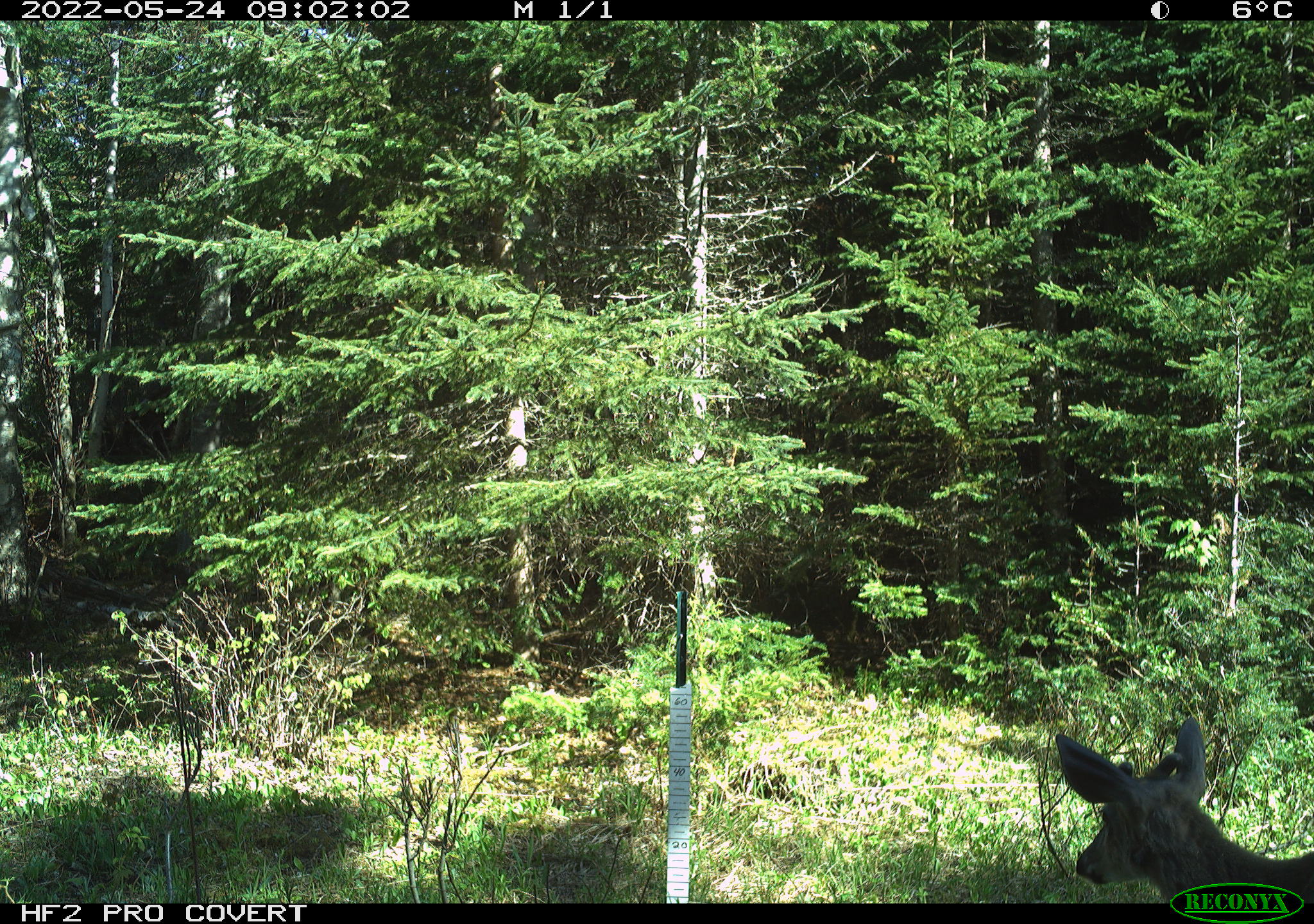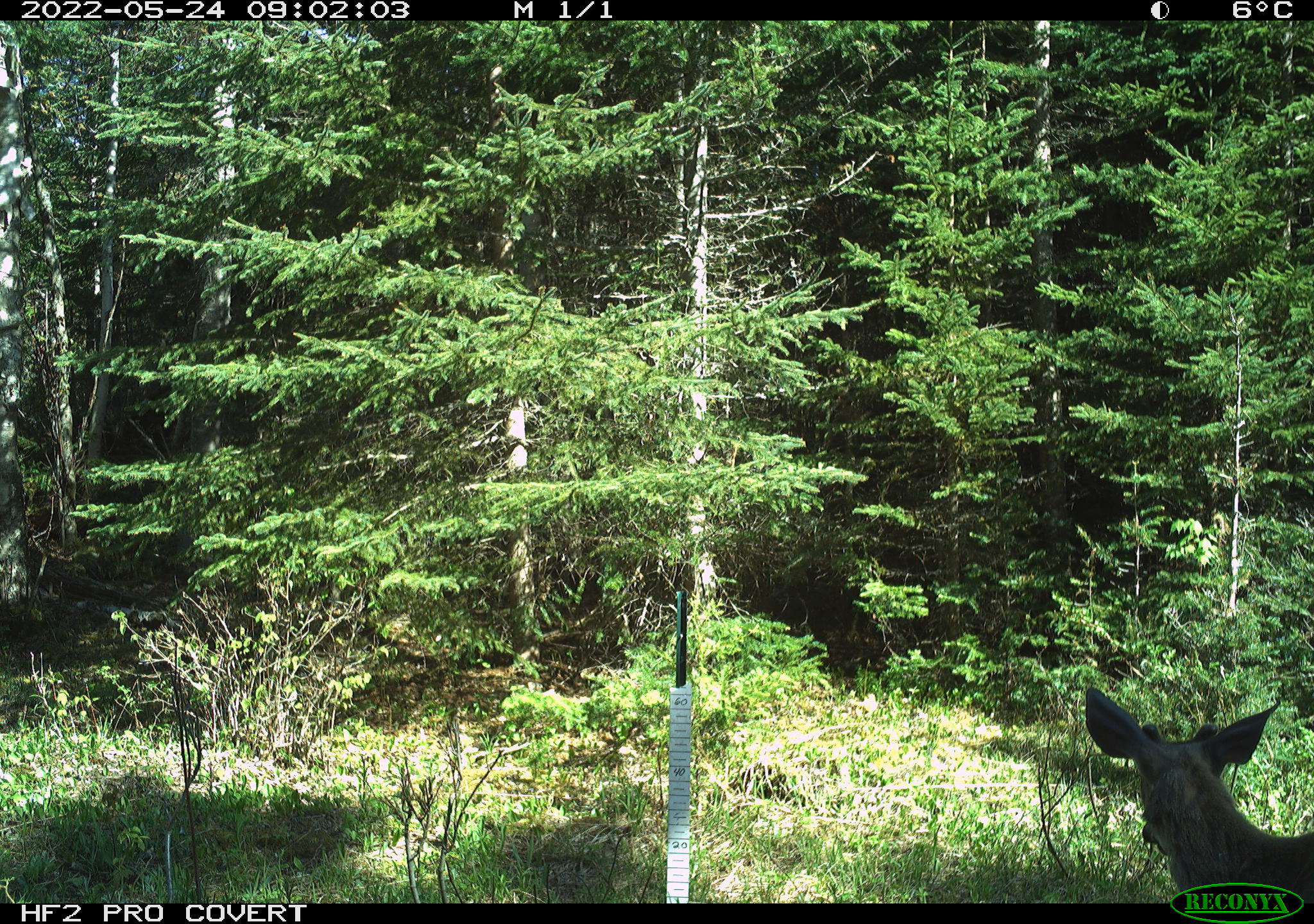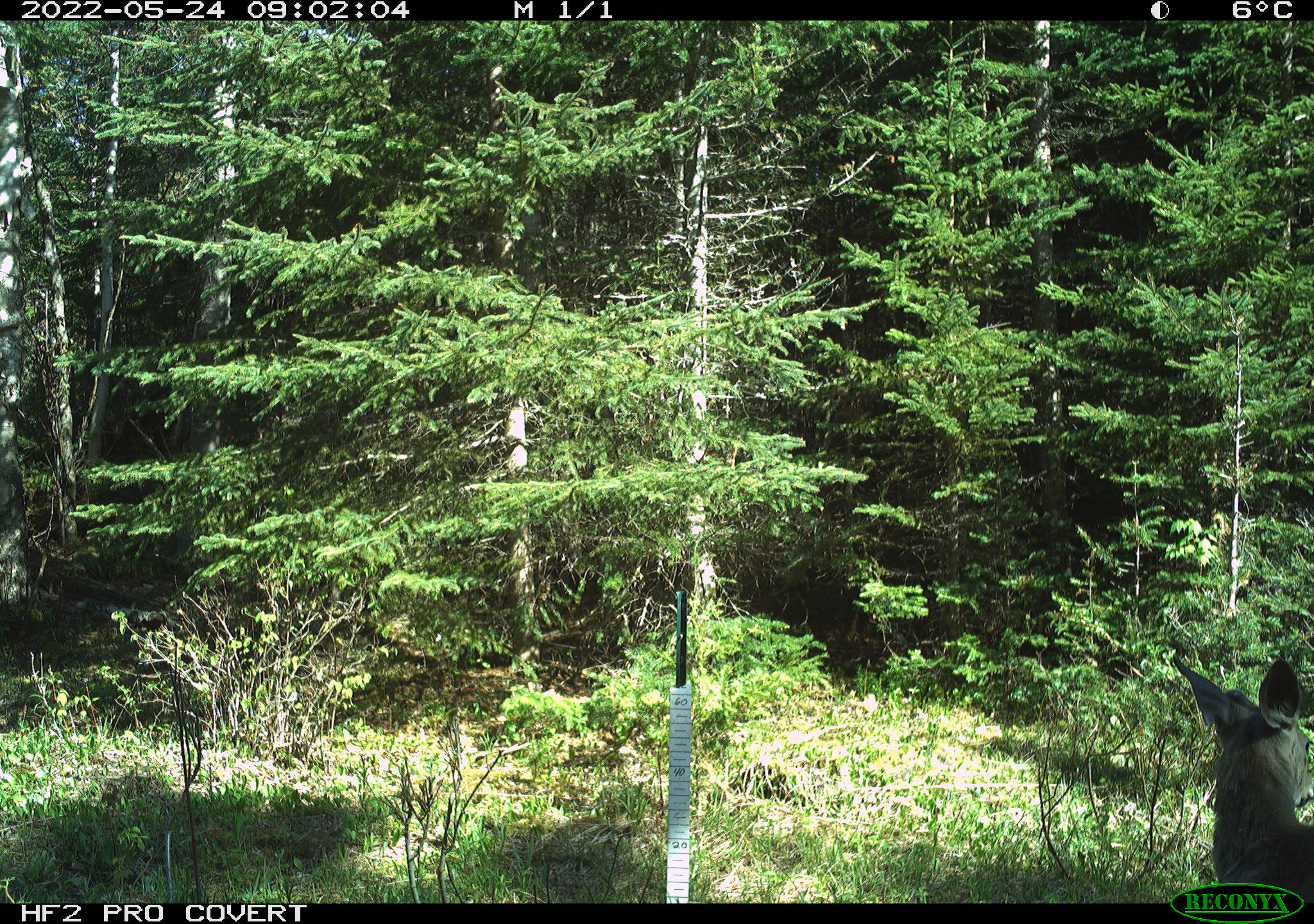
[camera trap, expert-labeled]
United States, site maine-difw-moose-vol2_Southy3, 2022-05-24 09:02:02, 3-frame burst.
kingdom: Animalia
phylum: Chordata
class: Mammalia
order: Artiodactyla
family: Cervidae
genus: Odocoileus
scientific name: Odocoileus virginianus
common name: white-tailed deer